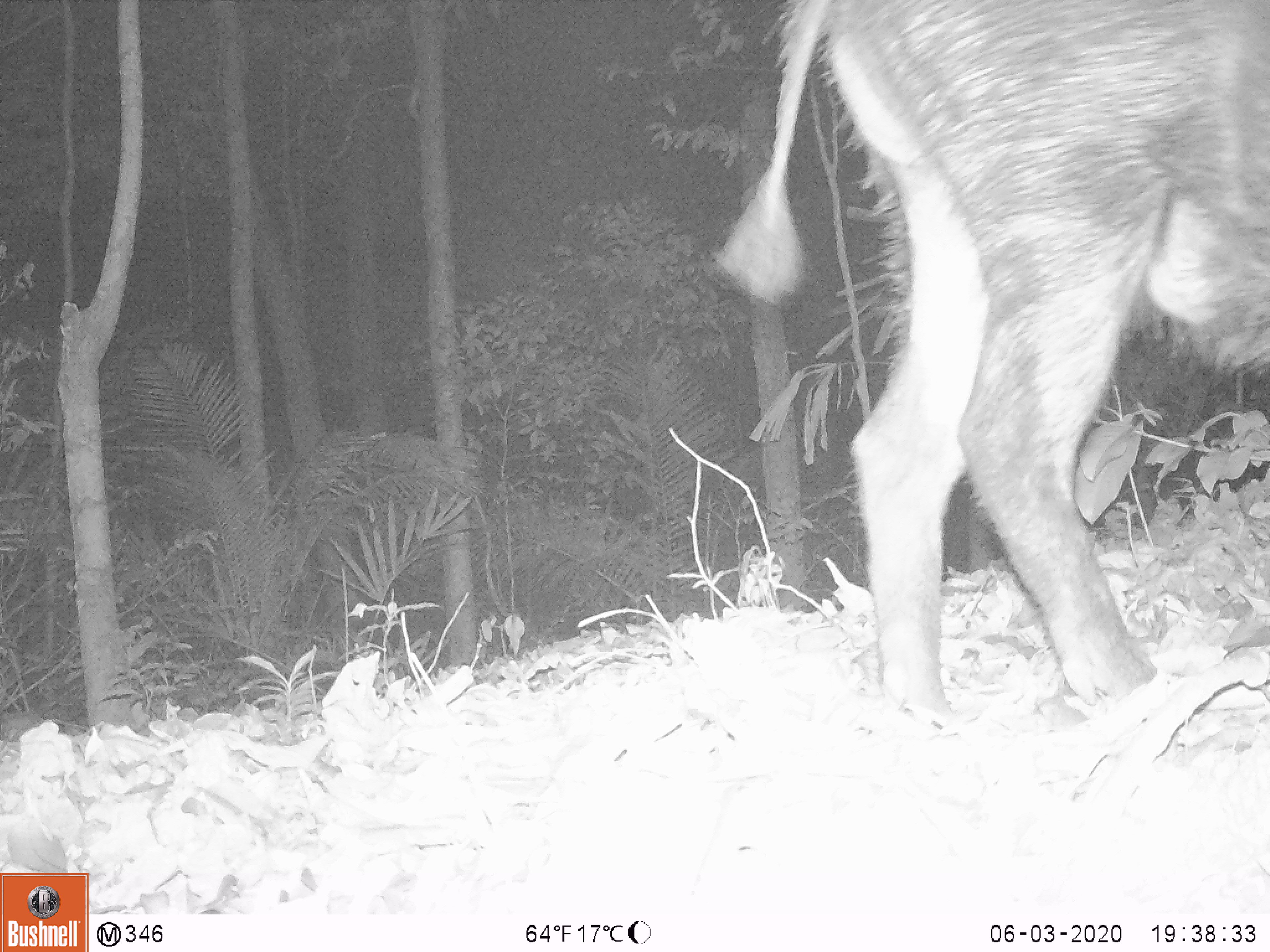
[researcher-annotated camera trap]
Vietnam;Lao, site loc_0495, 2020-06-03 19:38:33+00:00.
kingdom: Animalia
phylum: Chordata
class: Mammalia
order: Artiodactyla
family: Suidae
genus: Sus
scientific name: Sus scrofa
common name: eurasian wild pig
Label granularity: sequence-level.